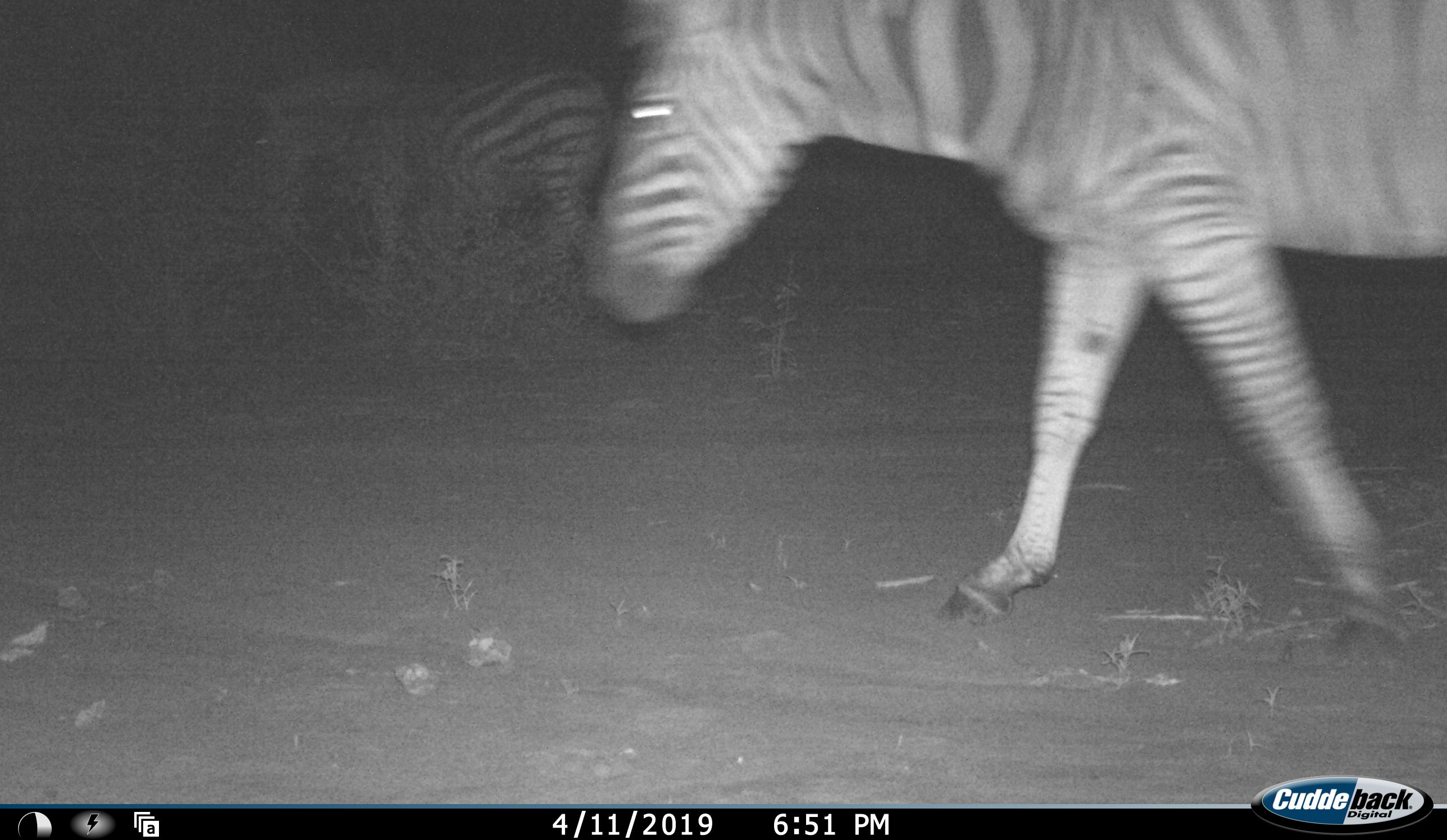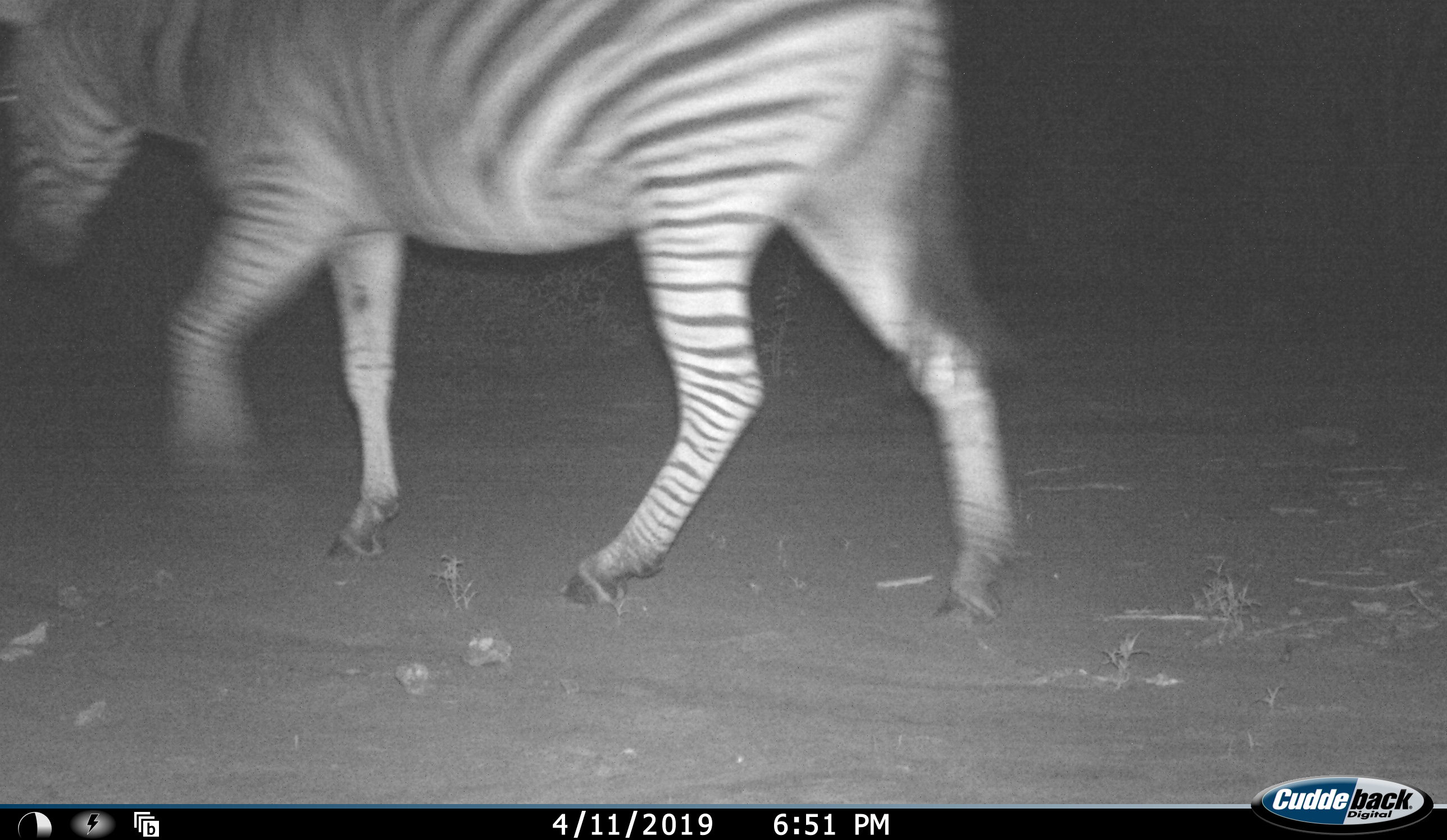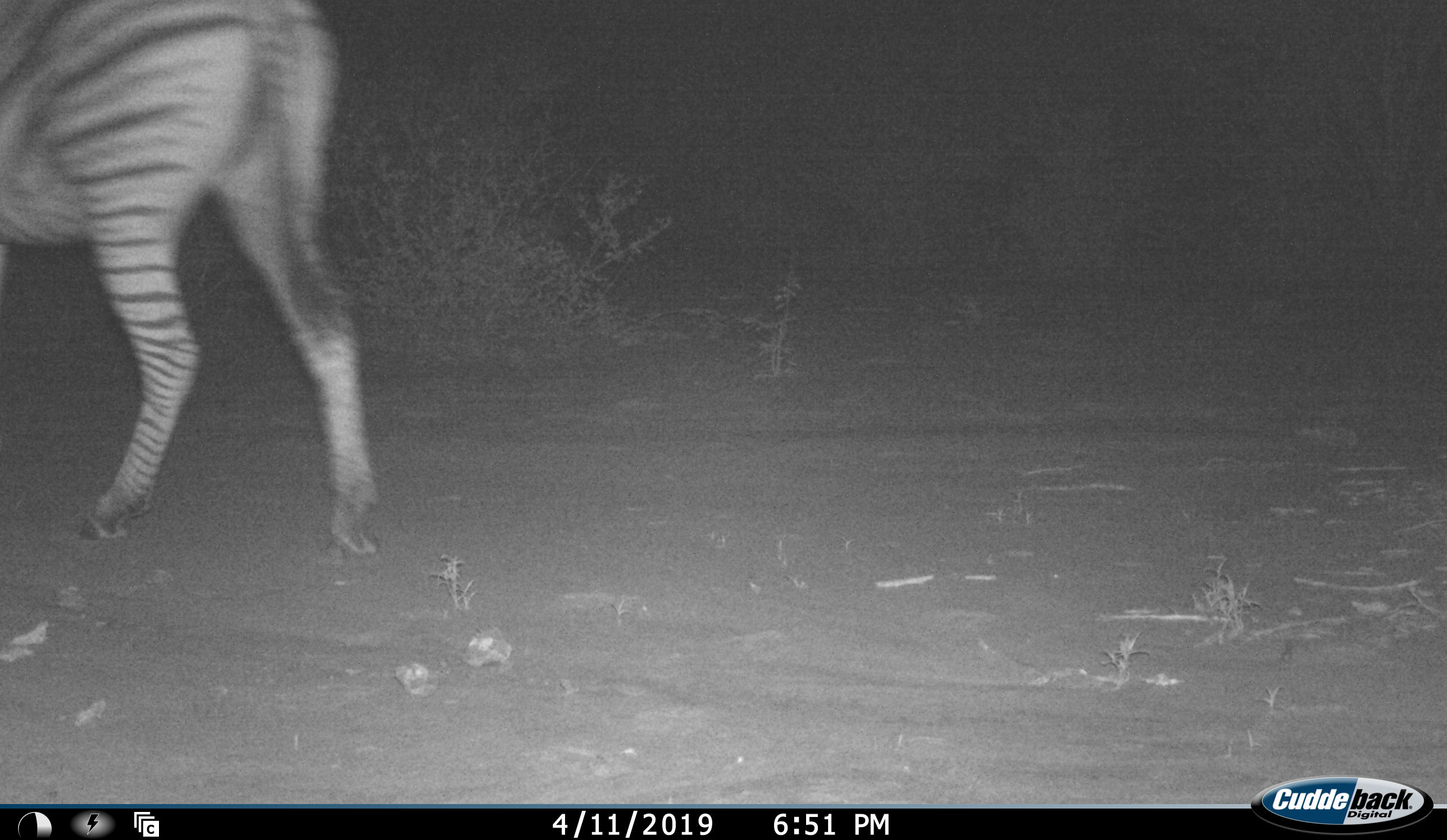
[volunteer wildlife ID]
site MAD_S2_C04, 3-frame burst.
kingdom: Animalia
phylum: Chordata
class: Mammalia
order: Perissodactyla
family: Equidae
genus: Equus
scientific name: Equus quagga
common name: plains zebra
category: zebraplains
Zebraplains (plains zebra) (Equus quagga), count 2. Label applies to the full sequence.